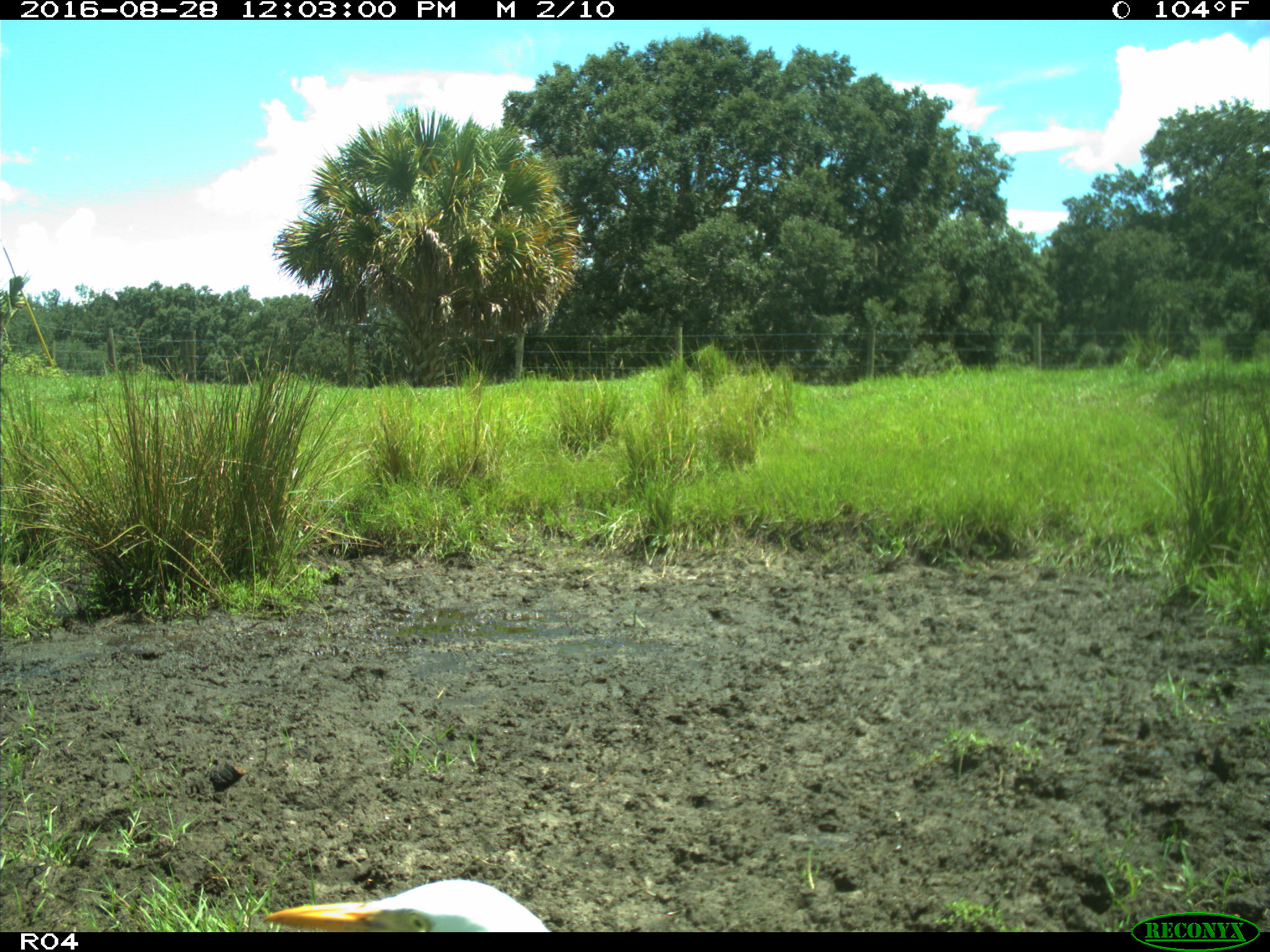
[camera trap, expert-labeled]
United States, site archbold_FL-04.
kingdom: Animalia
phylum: Chordata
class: Aves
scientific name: Aves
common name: birds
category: unidentified bird